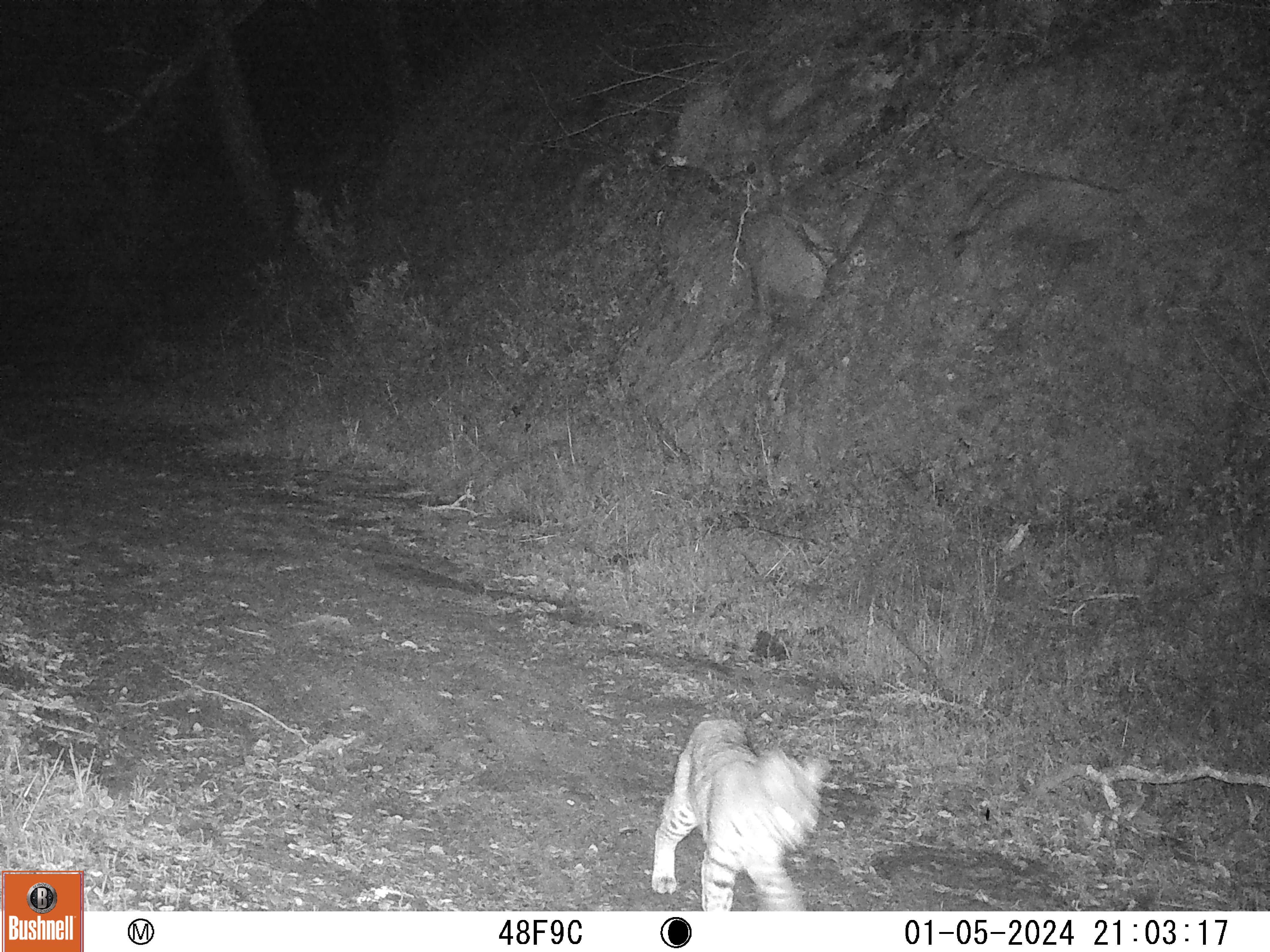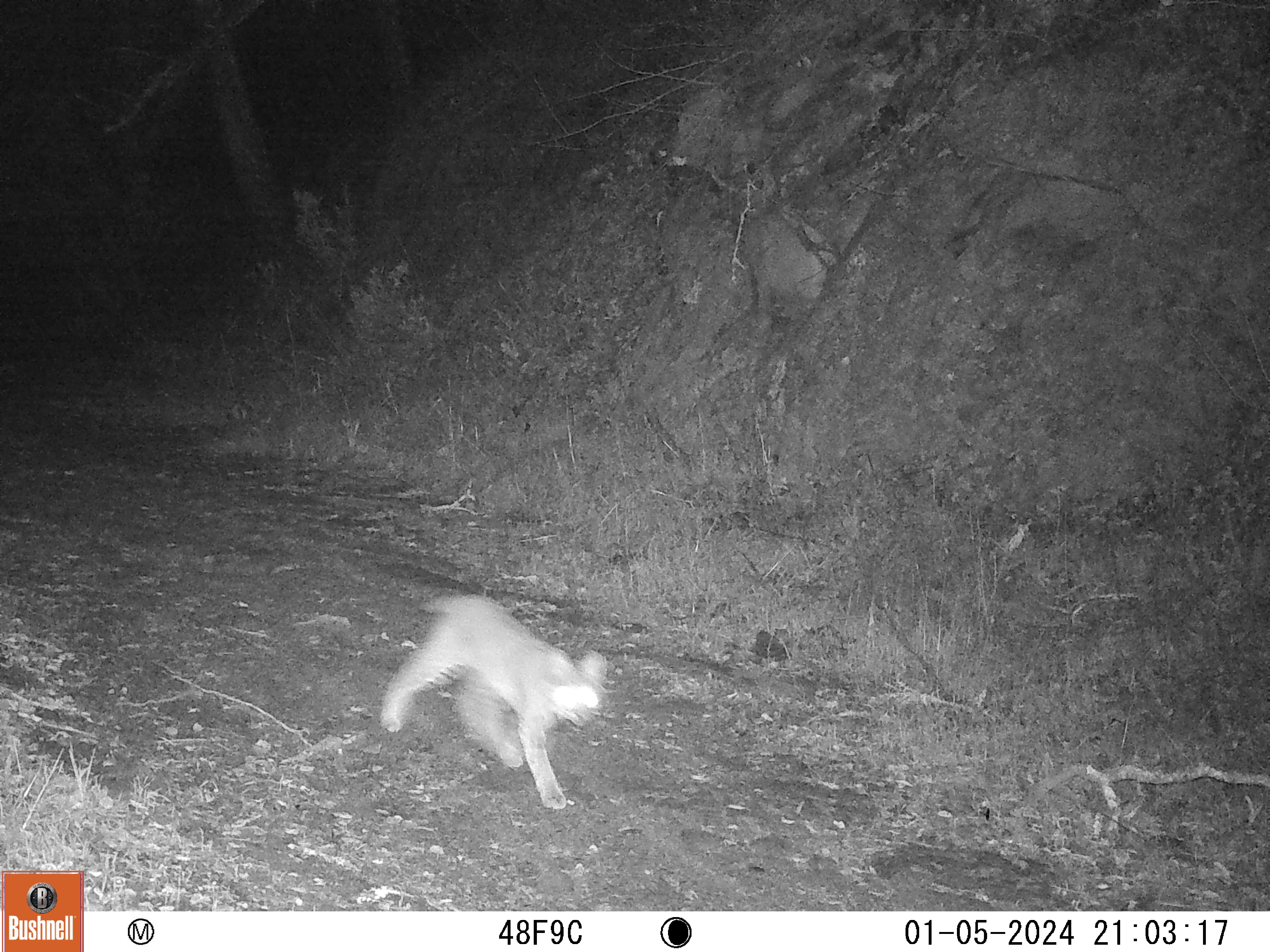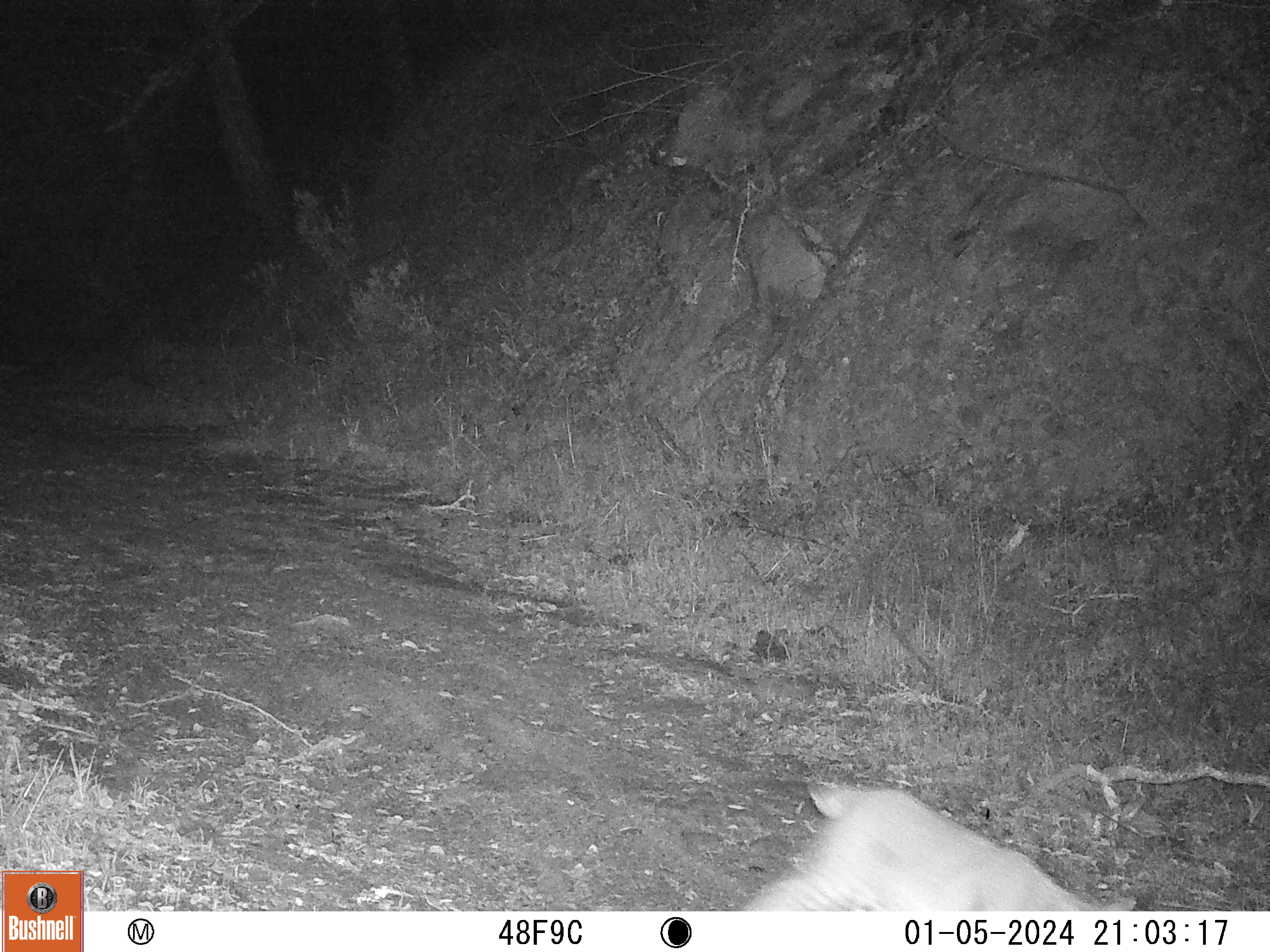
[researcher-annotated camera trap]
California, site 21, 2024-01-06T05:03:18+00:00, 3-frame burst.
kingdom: Animalia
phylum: Chordata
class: Mammalia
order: Carnivora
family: Felidae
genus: Lynx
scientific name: Lynx rufus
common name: bobcat